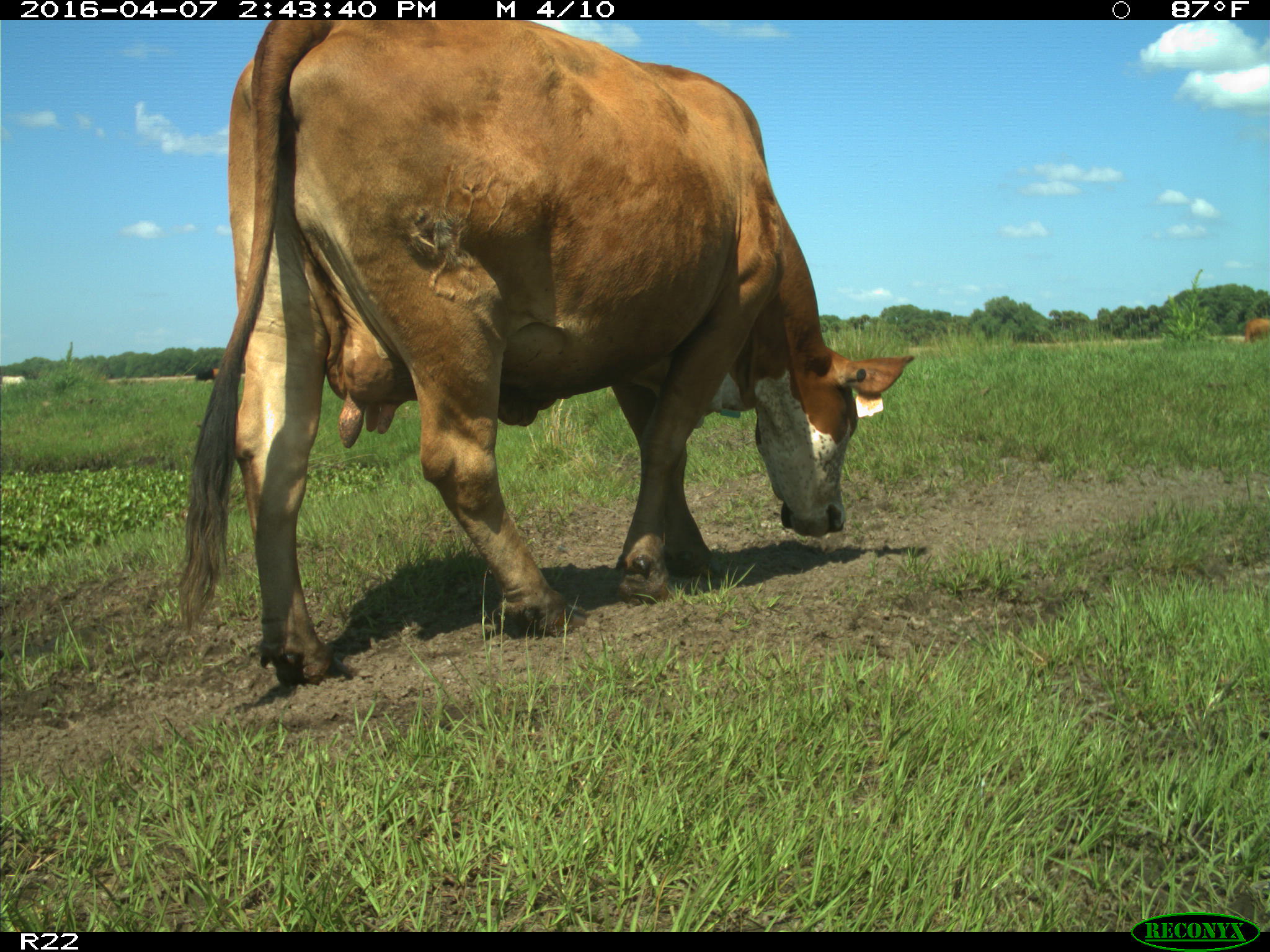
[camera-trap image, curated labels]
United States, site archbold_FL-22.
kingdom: Animalia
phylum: Chordata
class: Mammalia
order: Artiodactyla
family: Bovidae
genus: Bos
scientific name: Bos taurus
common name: domestic cow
Bos taurus (domestic cow).